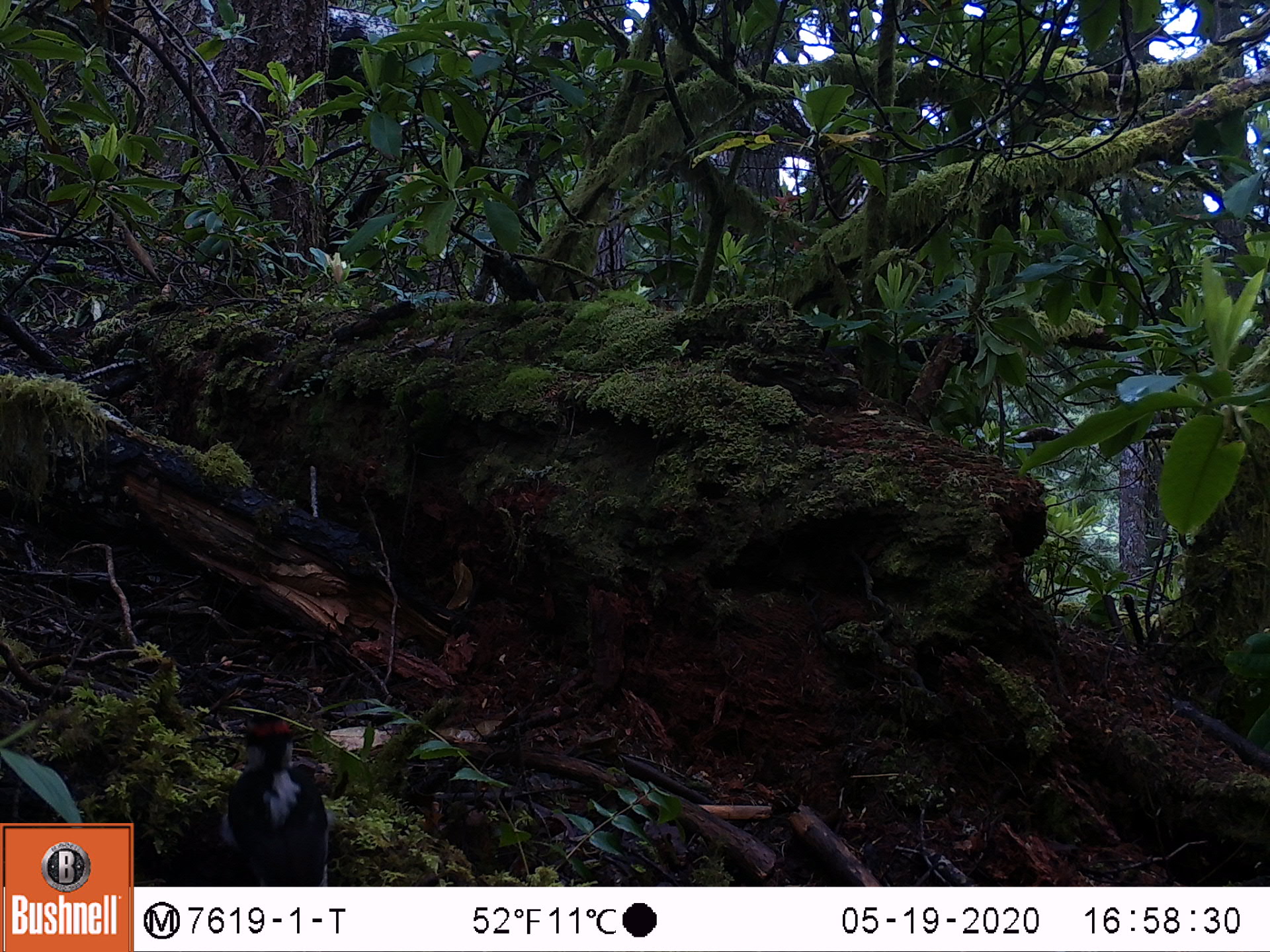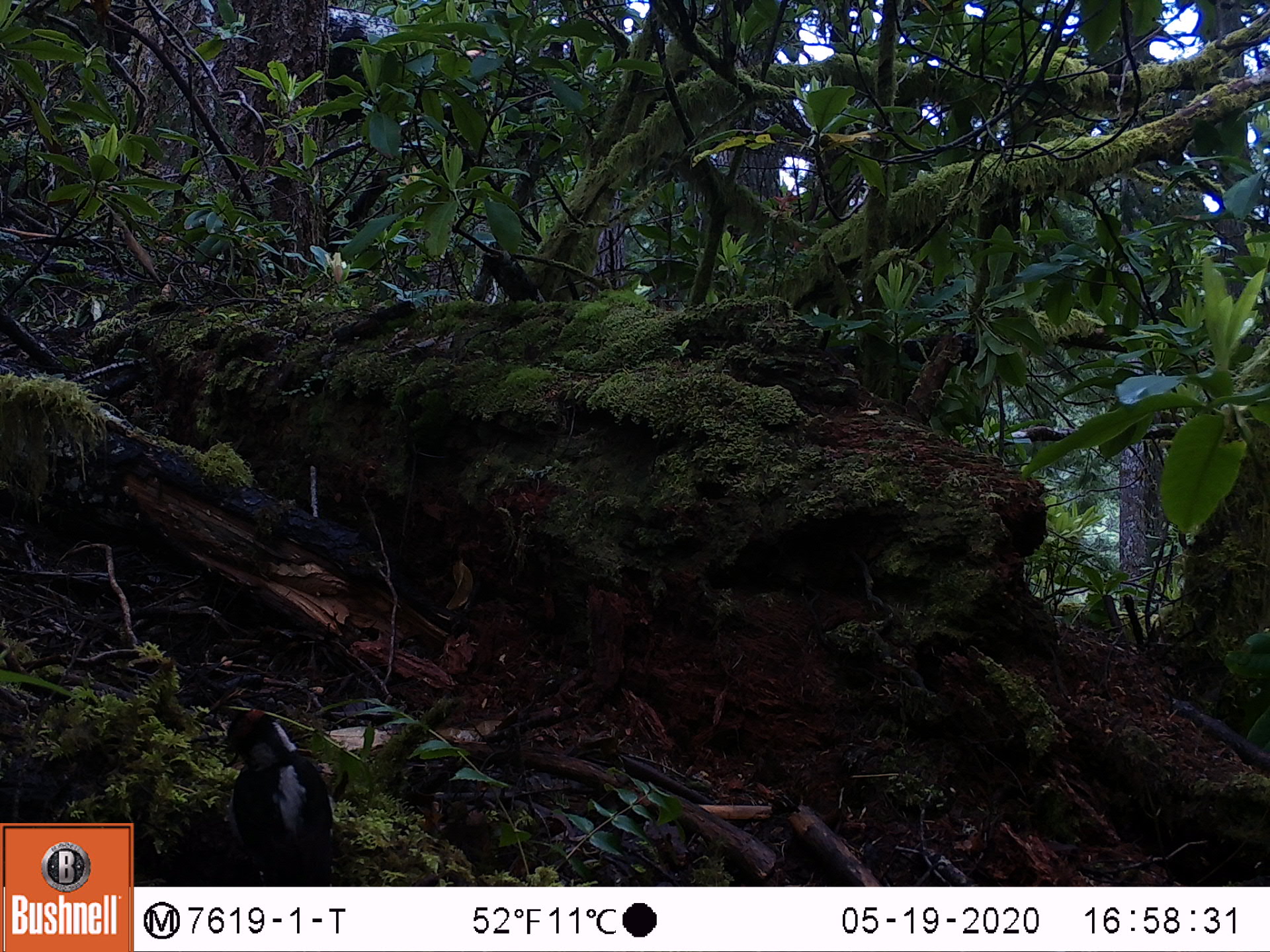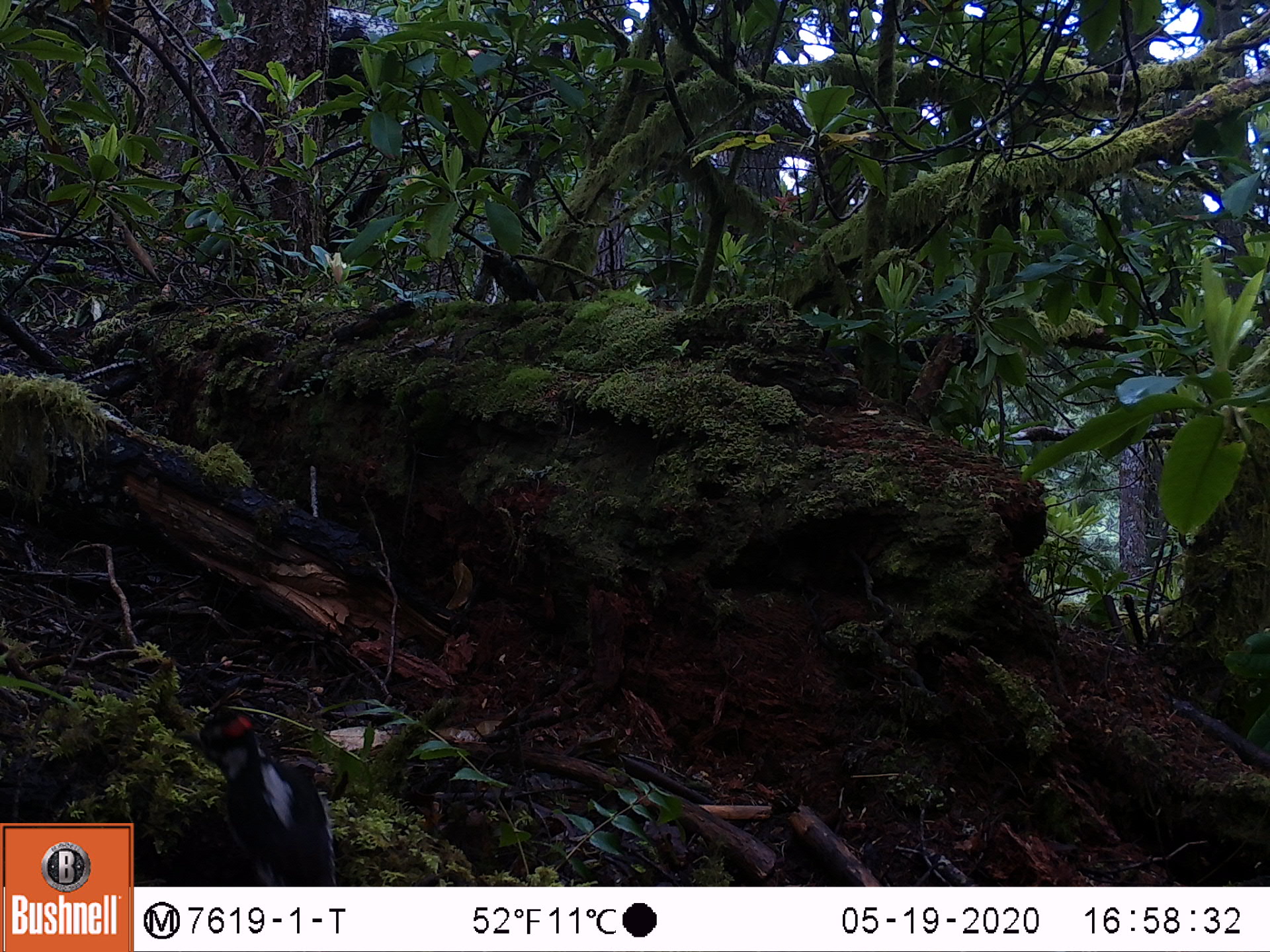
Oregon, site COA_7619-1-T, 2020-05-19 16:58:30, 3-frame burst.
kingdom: Animalia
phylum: Chordata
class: Aves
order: Piciformes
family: Picidae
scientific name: Picidae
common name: woodpeckers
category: picidae family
Picidae family (woodpeckers) (Picidae).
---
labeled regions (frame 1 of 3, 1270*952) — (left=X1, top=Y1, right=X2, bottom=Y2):
picidae family: (left=219, top=715, right=334, bottom=882)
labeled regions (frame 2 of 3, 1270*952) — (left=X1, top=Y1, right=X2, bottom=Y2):
picidae family: (left=215, top=705, right=341, bottom=880)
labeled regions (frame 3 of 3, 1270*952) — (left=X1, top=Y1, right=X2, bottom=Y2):
picidae family: (left=193, top=704, right=335, bottom=880)